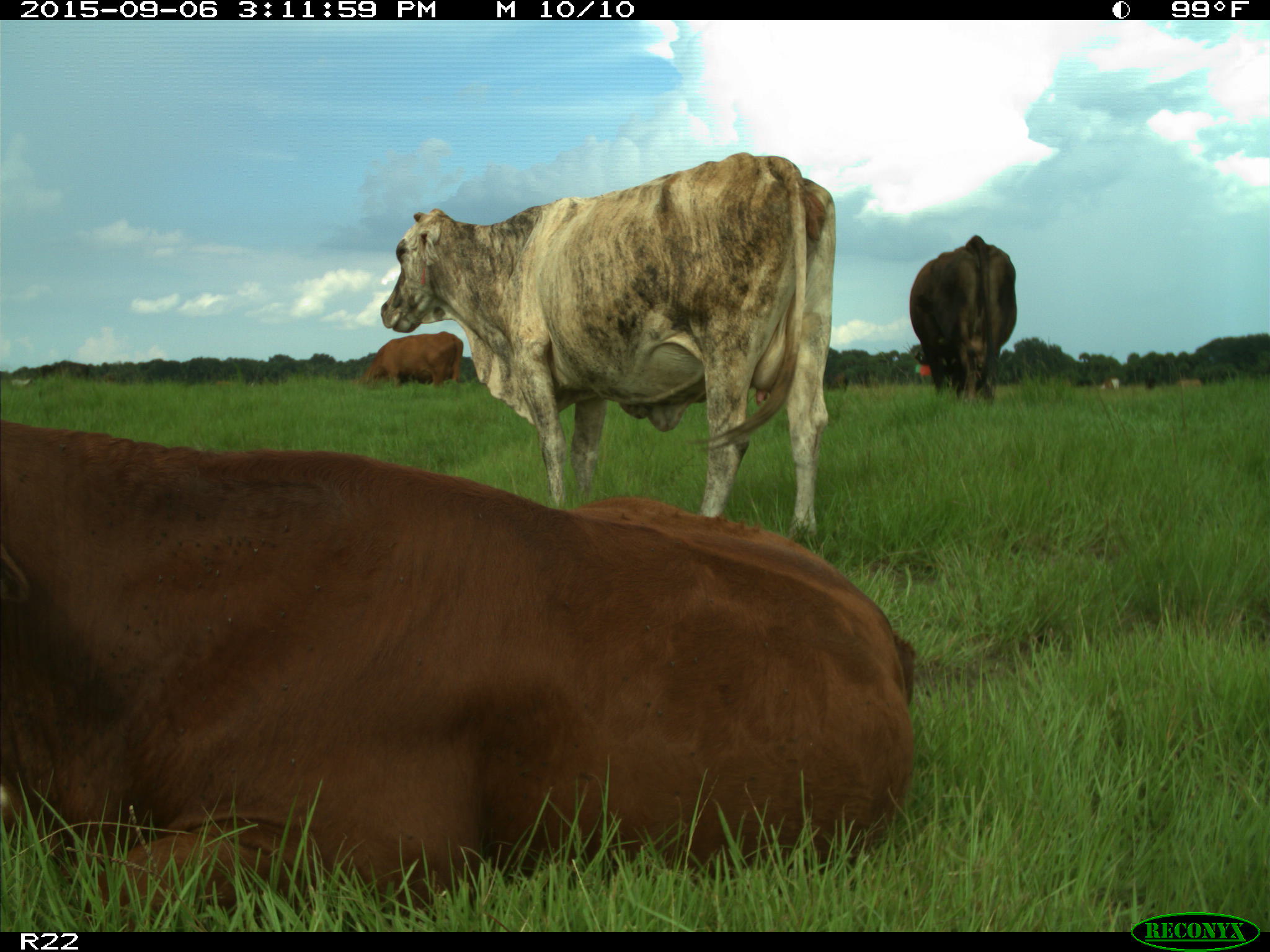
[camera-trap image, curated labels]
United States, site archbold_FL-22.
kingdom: Animalia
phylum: Chordata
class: Mammalia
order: Artiodactyla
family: Bovidae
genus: Bos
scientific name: Bos taurus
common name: domestic cow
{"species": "Bos taurus (domestic cow)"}